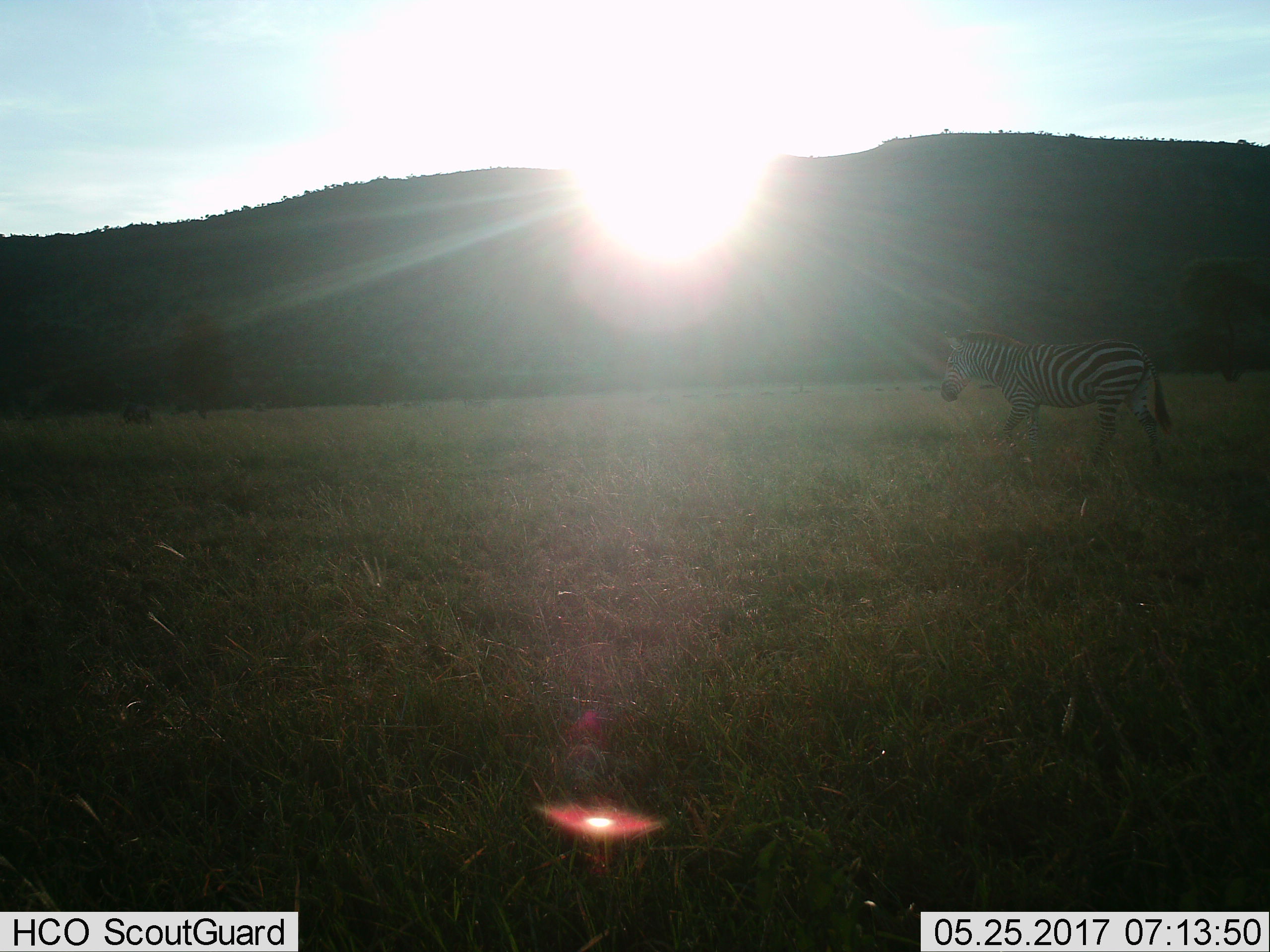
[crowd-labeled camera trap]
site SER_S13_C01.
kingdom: Animalia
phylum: Chordata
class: Mammalia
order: Perissodactyla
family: Equidae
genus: Equus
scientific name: Equus quagga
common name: plains zebra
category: zebraplains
Zebraplains (plains zebra) (Equus quagga), count 1. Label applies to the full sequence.